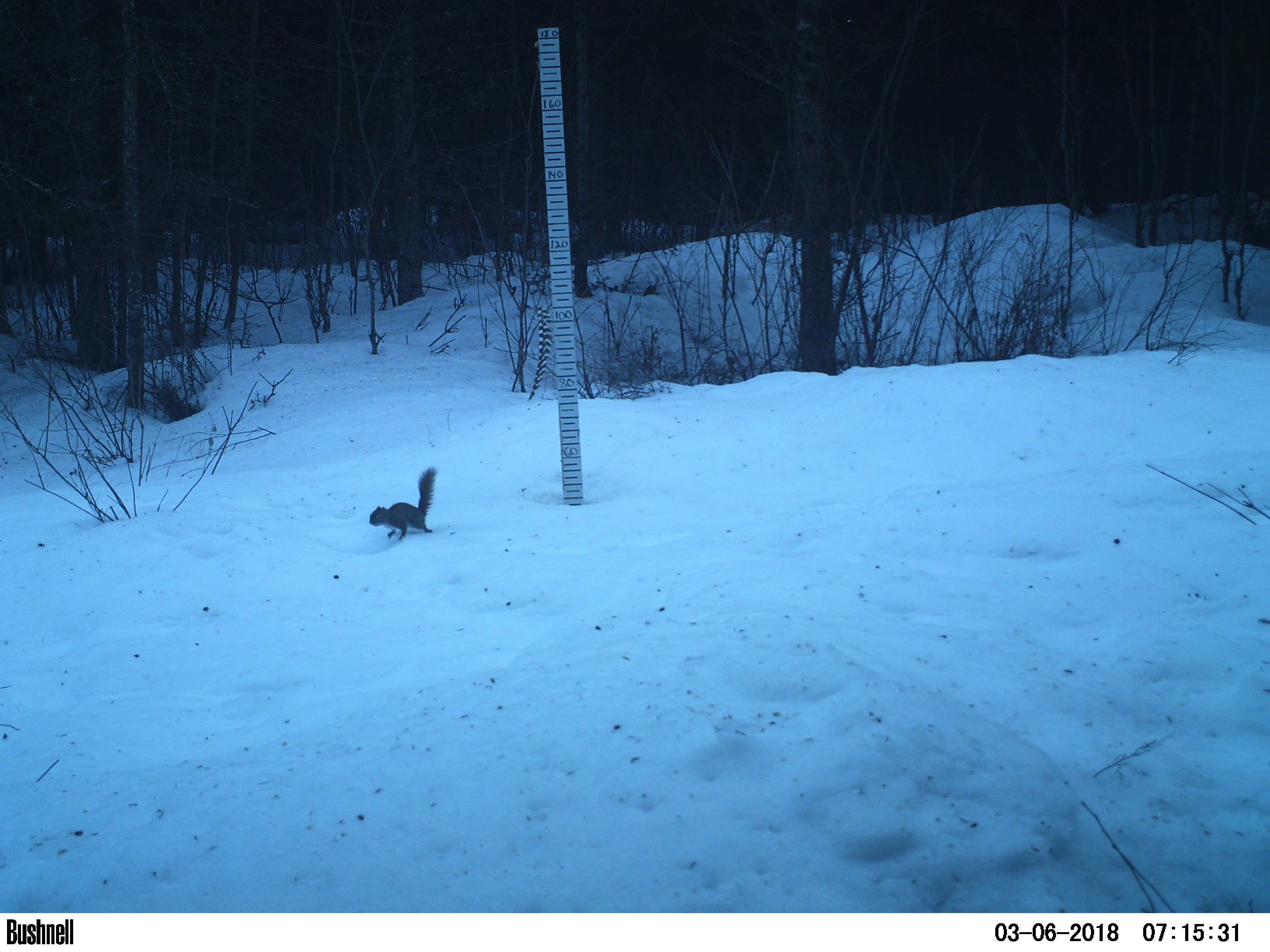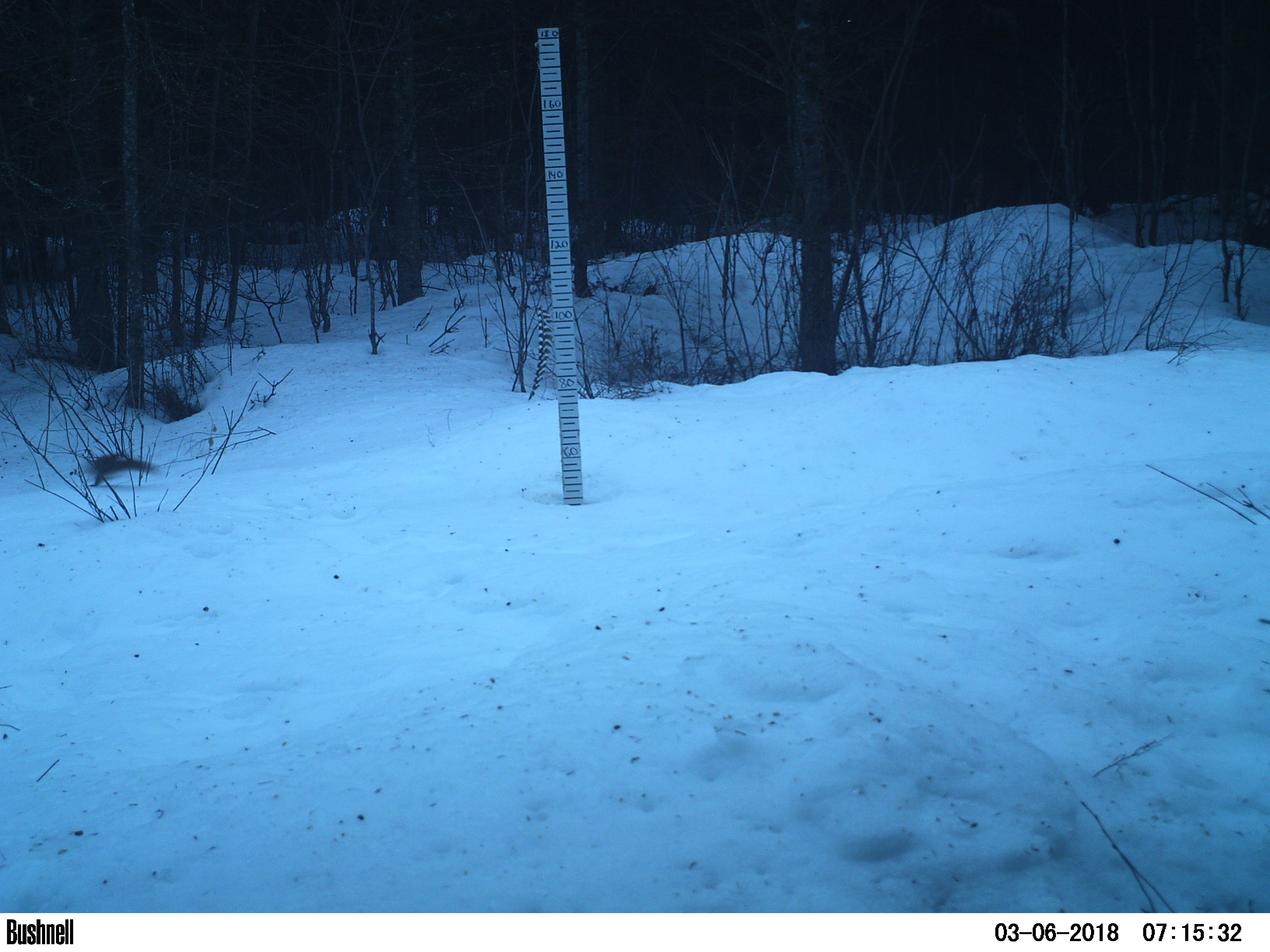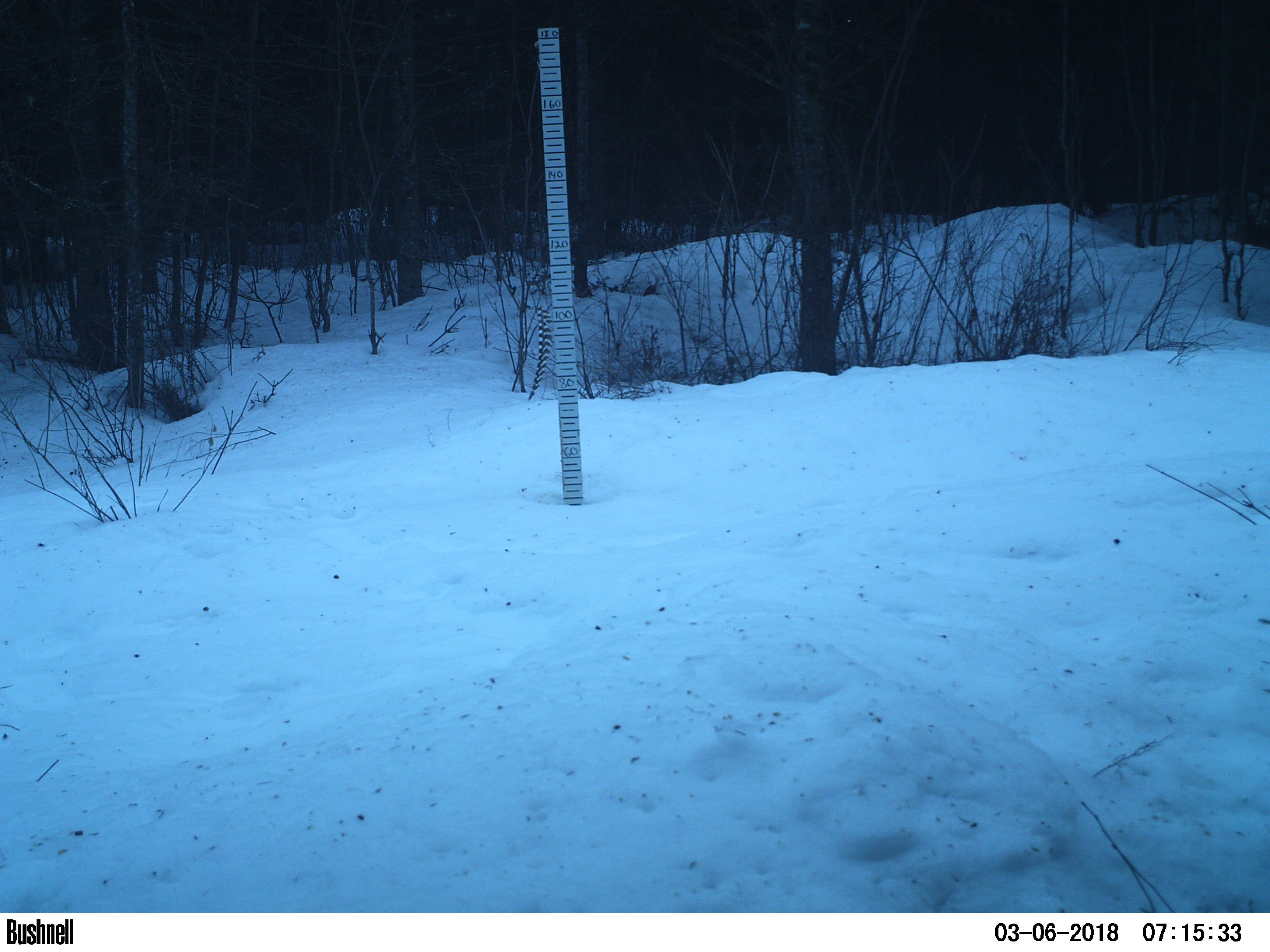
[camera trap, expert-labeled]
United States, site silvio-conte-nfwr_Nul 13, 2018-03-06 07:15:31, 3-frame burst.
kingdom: Animalia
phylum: Chordata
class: Mammalia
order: Rodentia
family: Sciuridae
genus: Tamiasciurus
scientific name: Tamiasciurus hudsonicus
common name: red squirrel